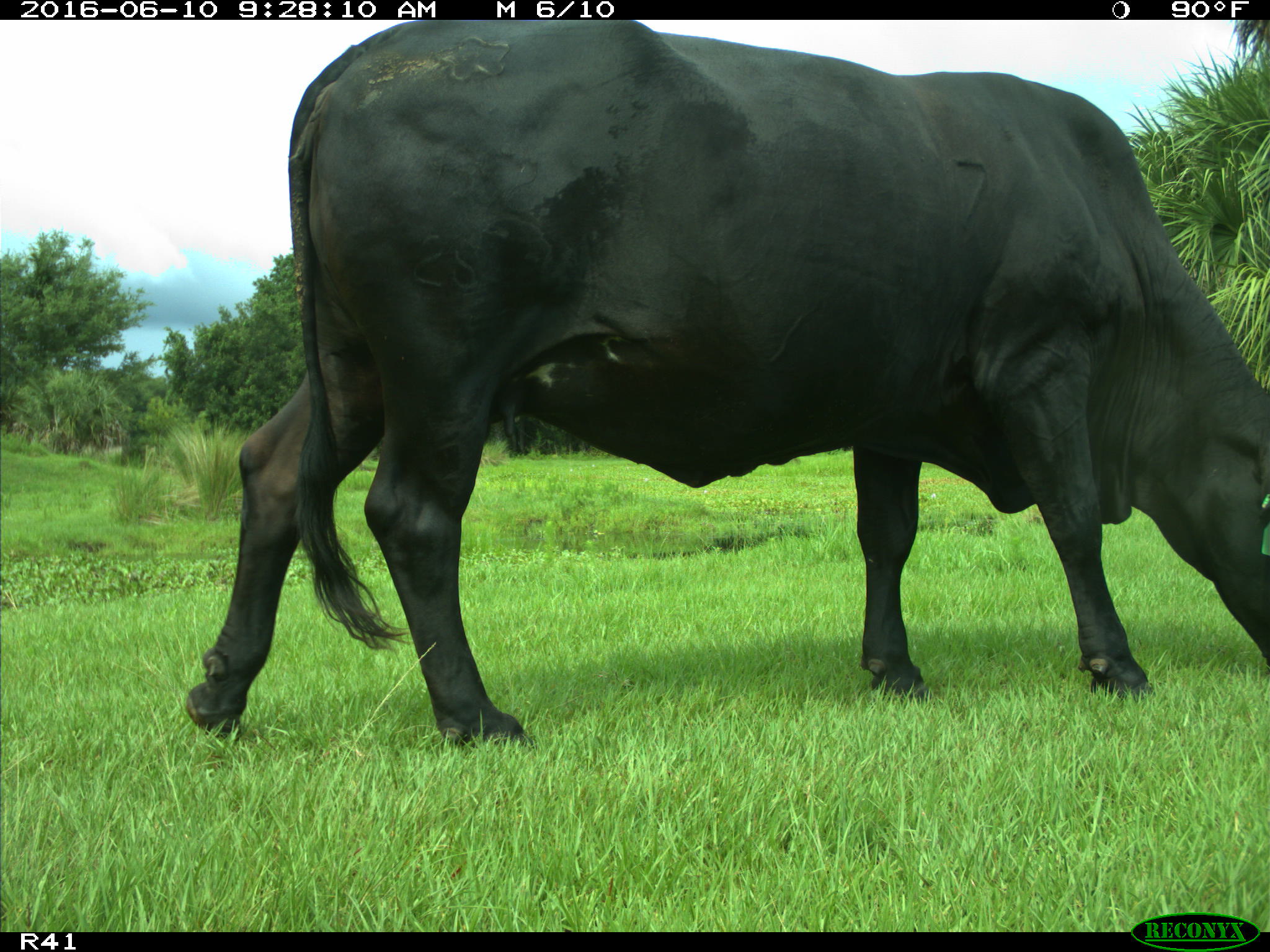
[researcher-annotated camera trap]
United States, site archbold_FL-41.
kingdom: Animalia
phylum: Chordata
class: Mammalia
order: Artiodactyla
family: Bovidae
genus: Bos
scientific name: Bos taurus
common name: domestic cow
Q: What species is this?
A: Bos taurus (domestic cow).